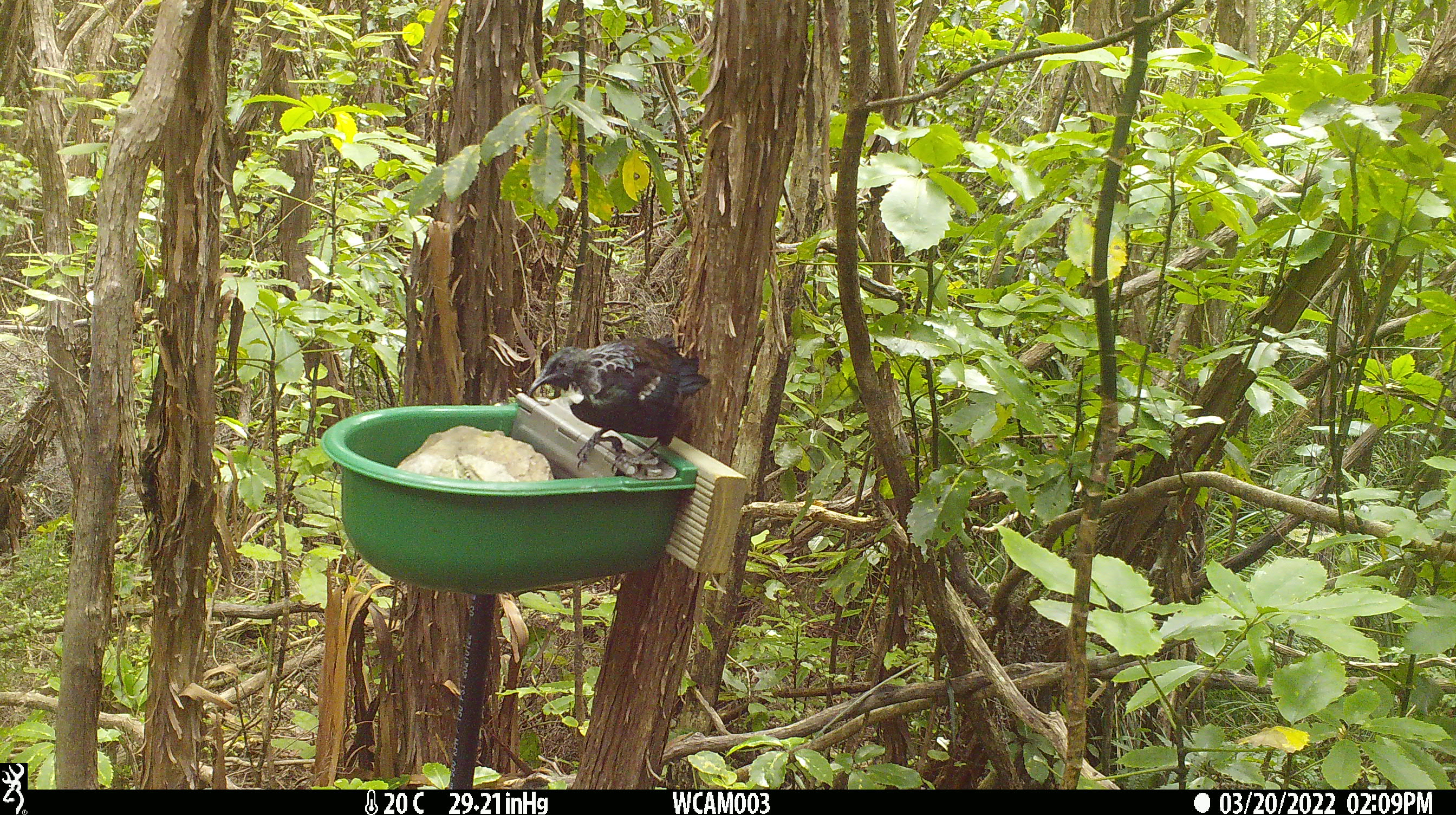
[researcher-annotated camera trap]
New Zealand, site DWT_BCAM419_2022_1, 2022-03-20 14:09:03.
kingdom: Animalia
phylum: Chordata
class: Aves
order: Passeriformes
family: Meliphagidae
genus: Prosthemadera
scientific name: Prosthemadera novaeseelandiae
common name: tui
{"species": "tui (Prosthemadera novaeseelandiae)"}